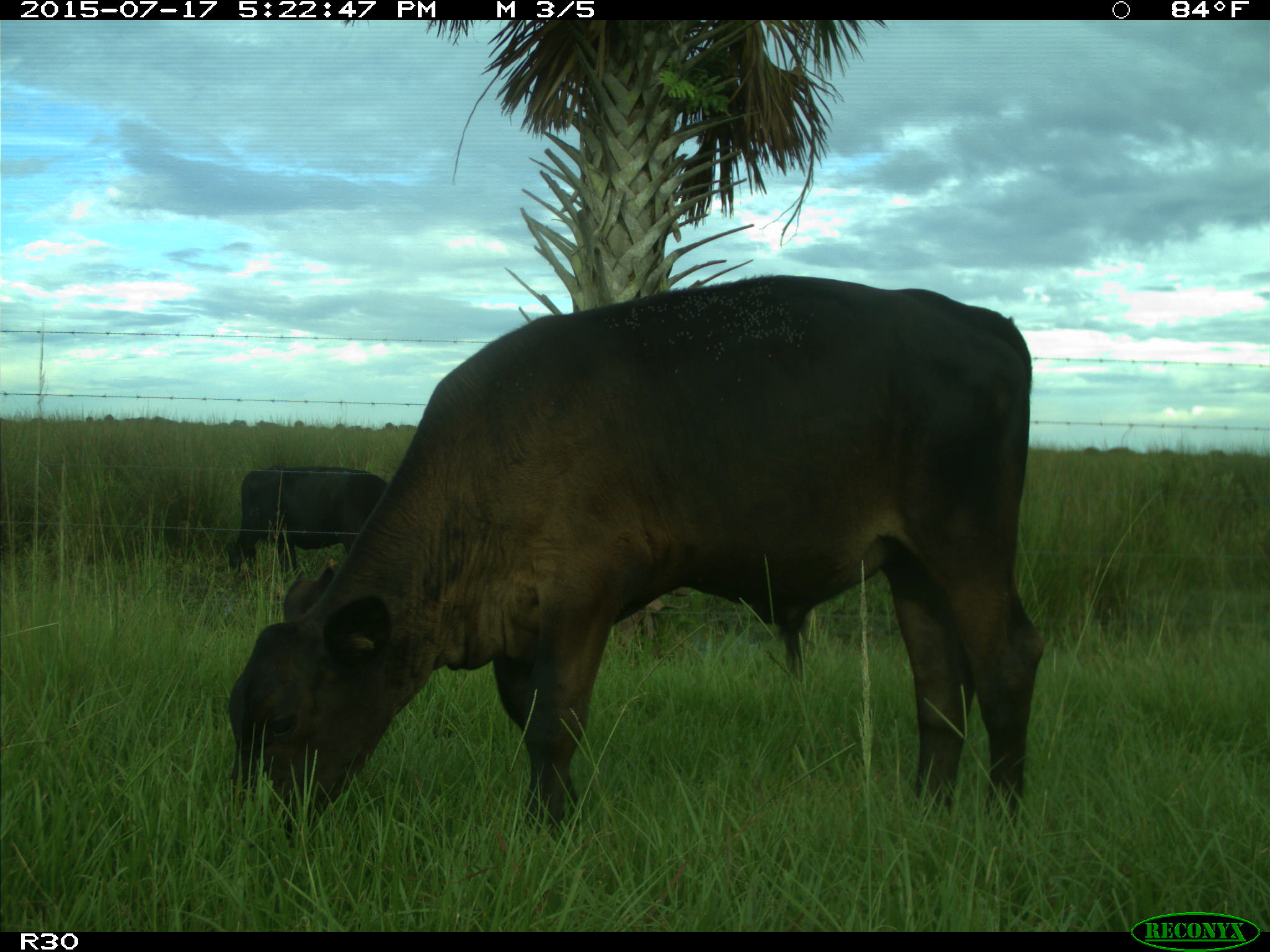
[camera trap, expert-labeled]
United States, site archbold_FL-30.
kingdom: Animalia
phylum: Chordata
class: Mammalia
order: Artiodactyla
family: Bovidae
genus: Bos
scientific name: Bos taurus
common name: domestic cow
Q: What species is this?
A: Bos taurus (domestic cow).